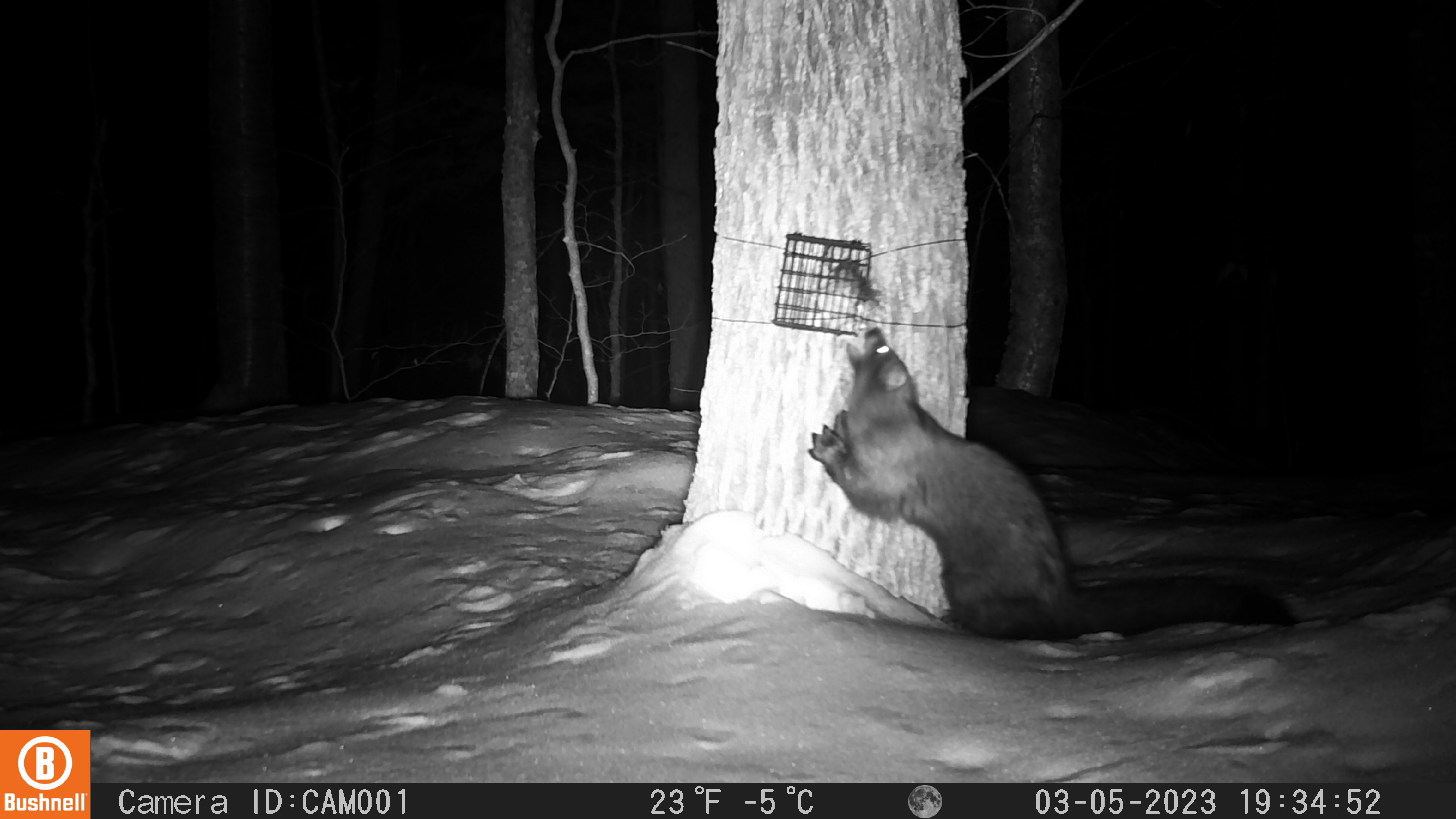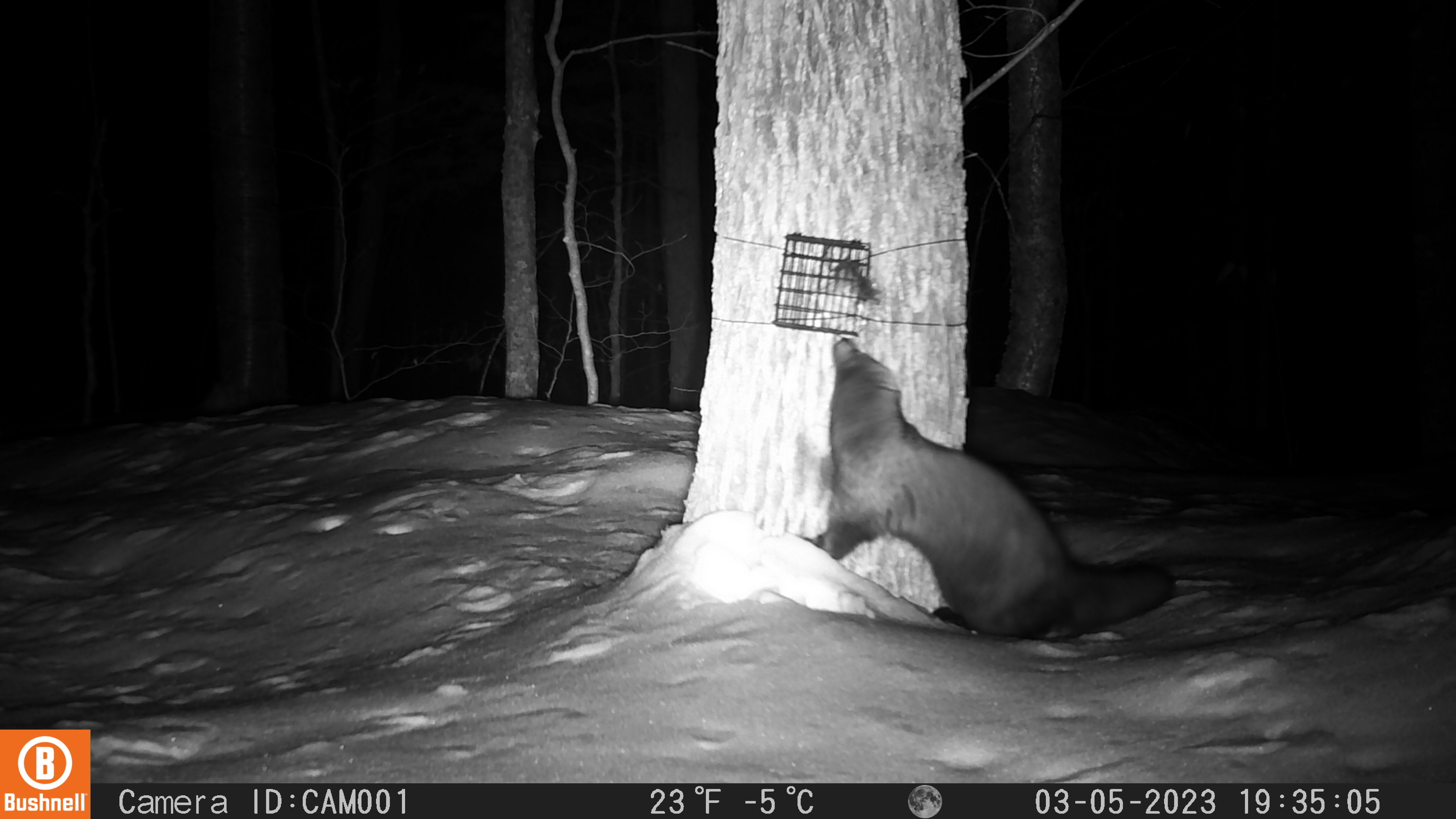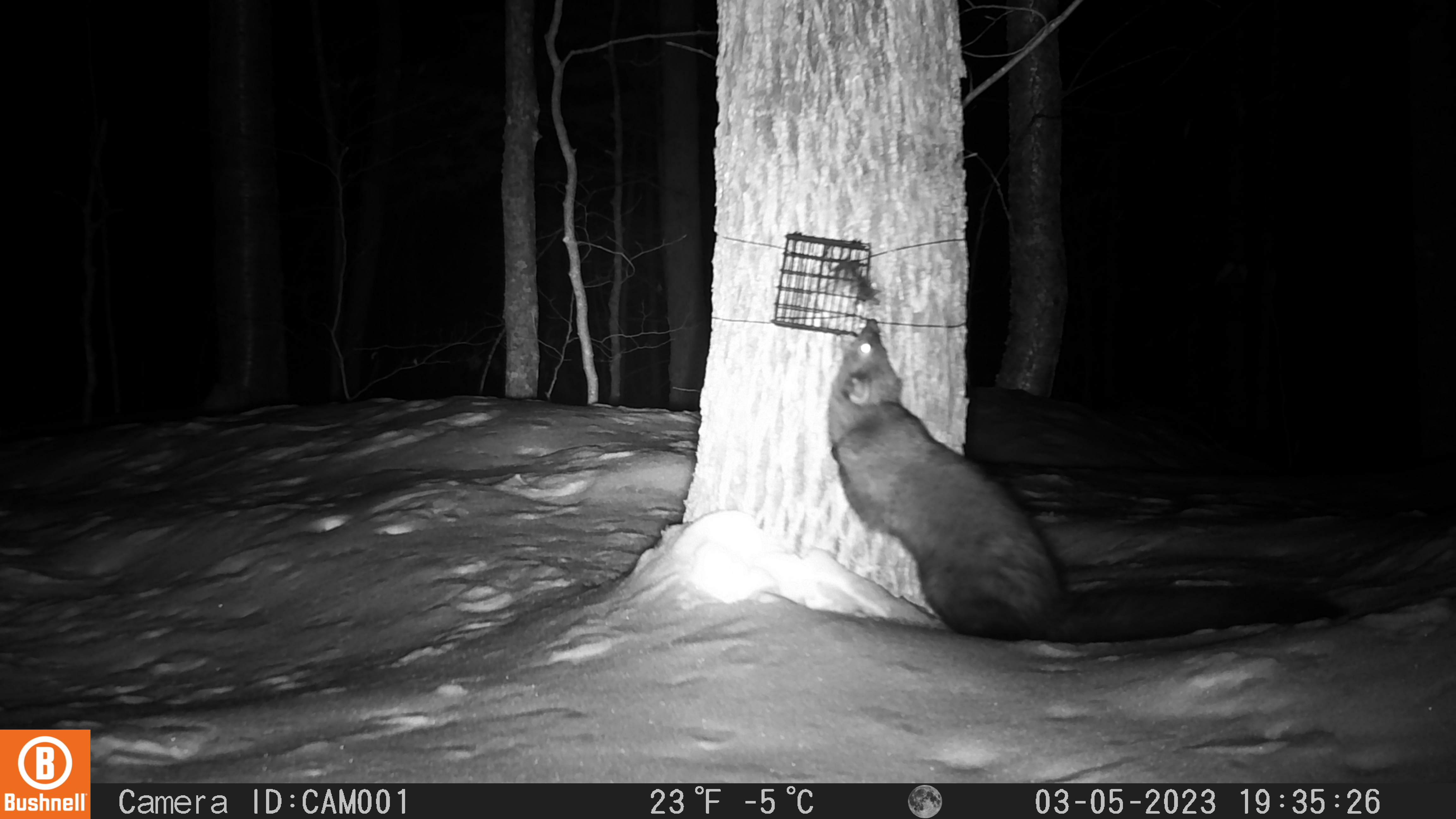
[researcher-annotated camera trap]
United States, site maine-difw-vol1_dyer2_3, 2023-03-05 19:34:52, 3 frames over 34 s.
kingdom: Animalia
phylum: Chordata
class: Mammalia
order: Carnivora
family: Mustelidae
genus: Pekania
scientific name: Pekania pennanti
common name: fisher